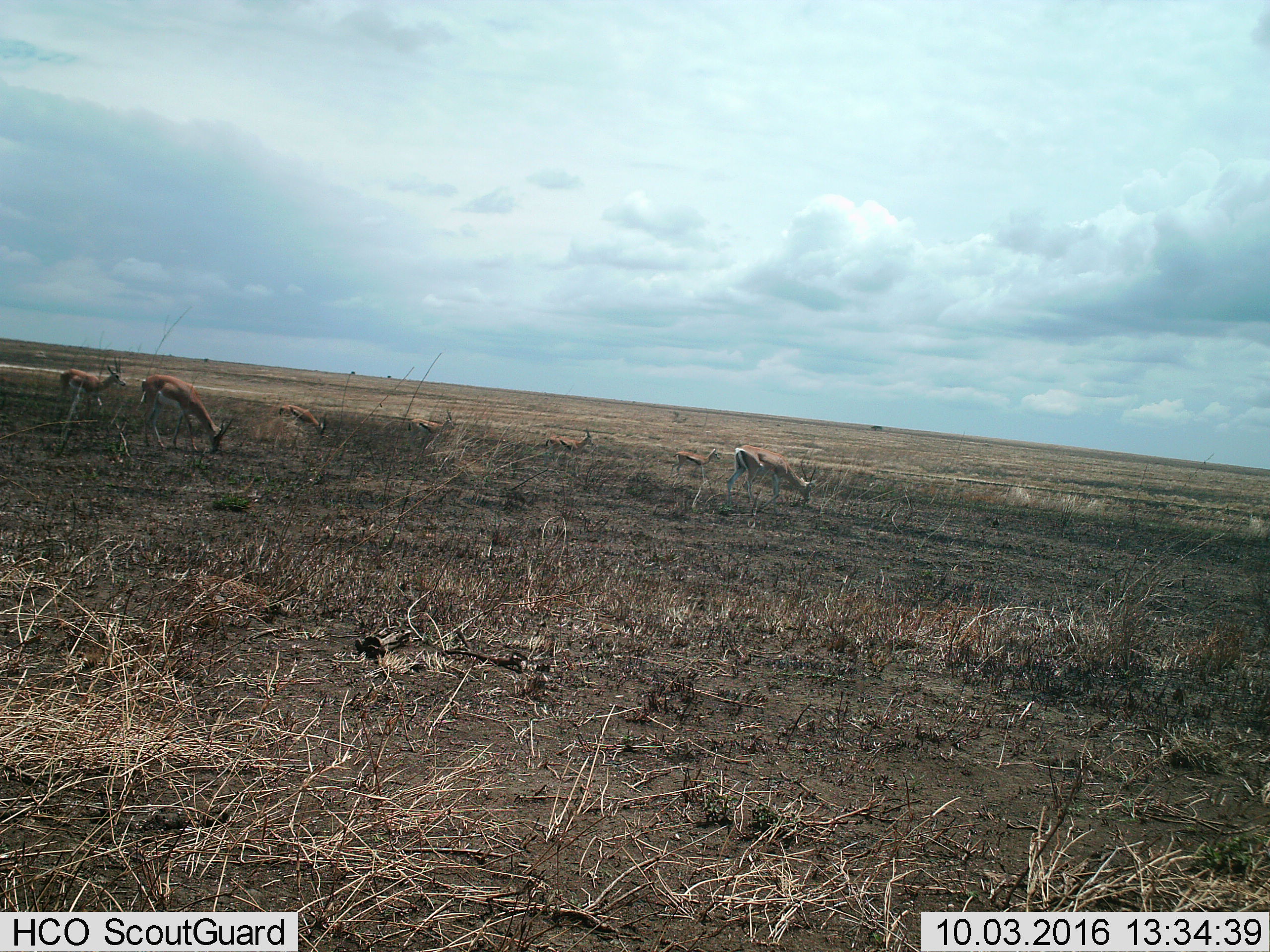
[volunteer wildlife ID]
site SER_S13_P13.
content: unidentified animal